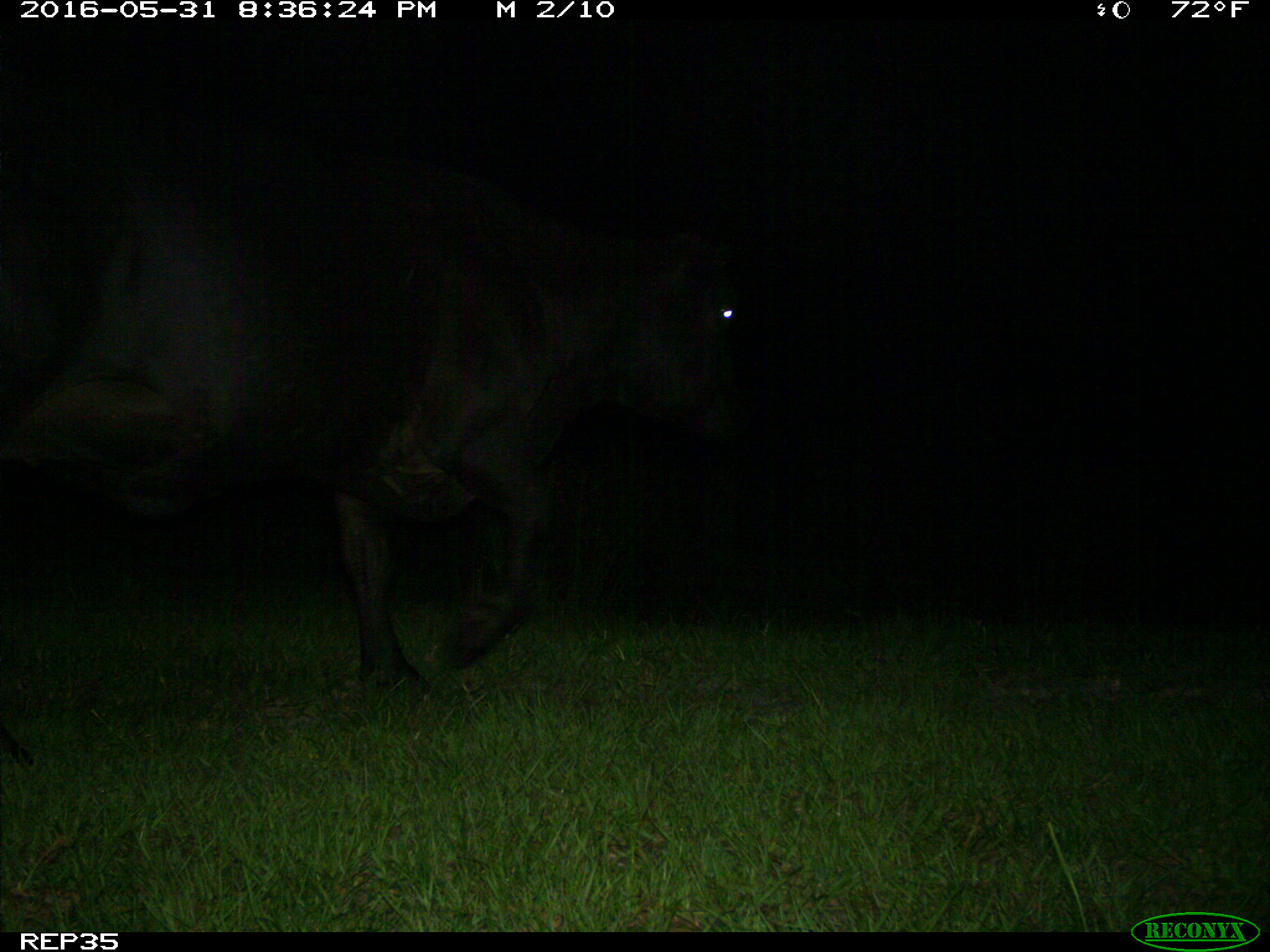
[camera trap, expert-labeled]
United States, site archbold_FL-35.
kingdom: Animalia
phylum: Chordata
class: Mammalia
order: Artiodactyla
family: Bovidae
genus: Bos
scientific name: Bos taurus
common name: domestic cow